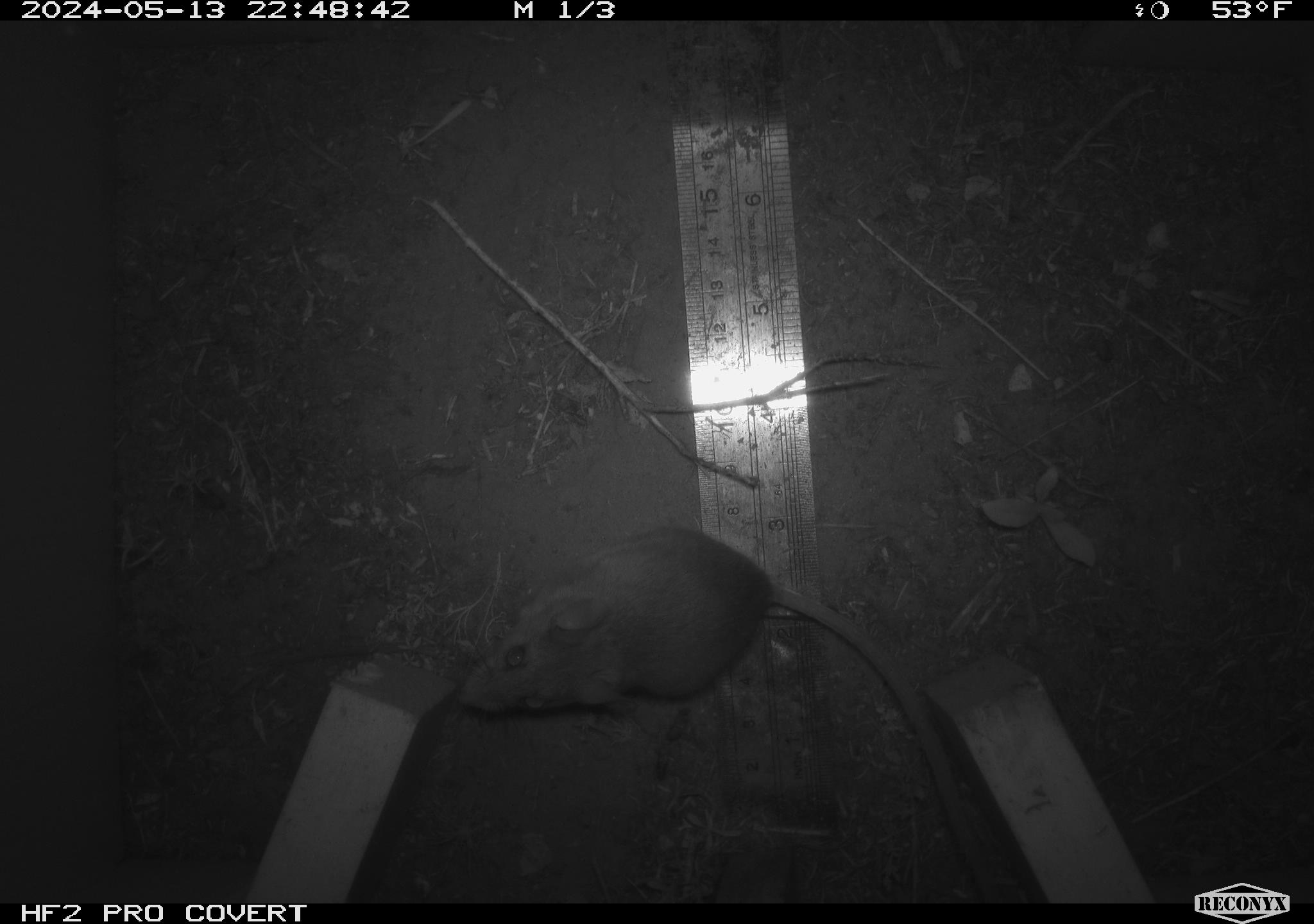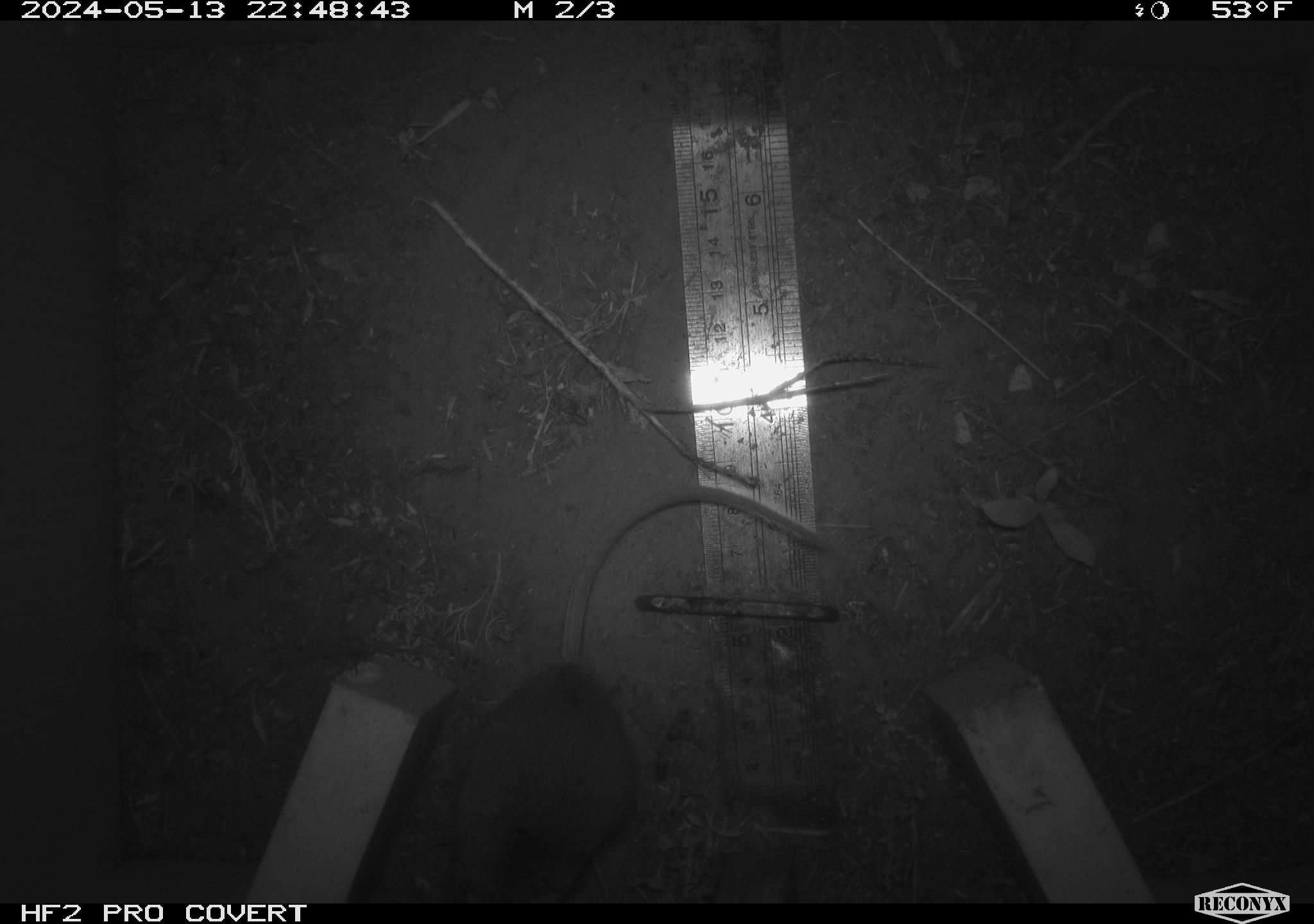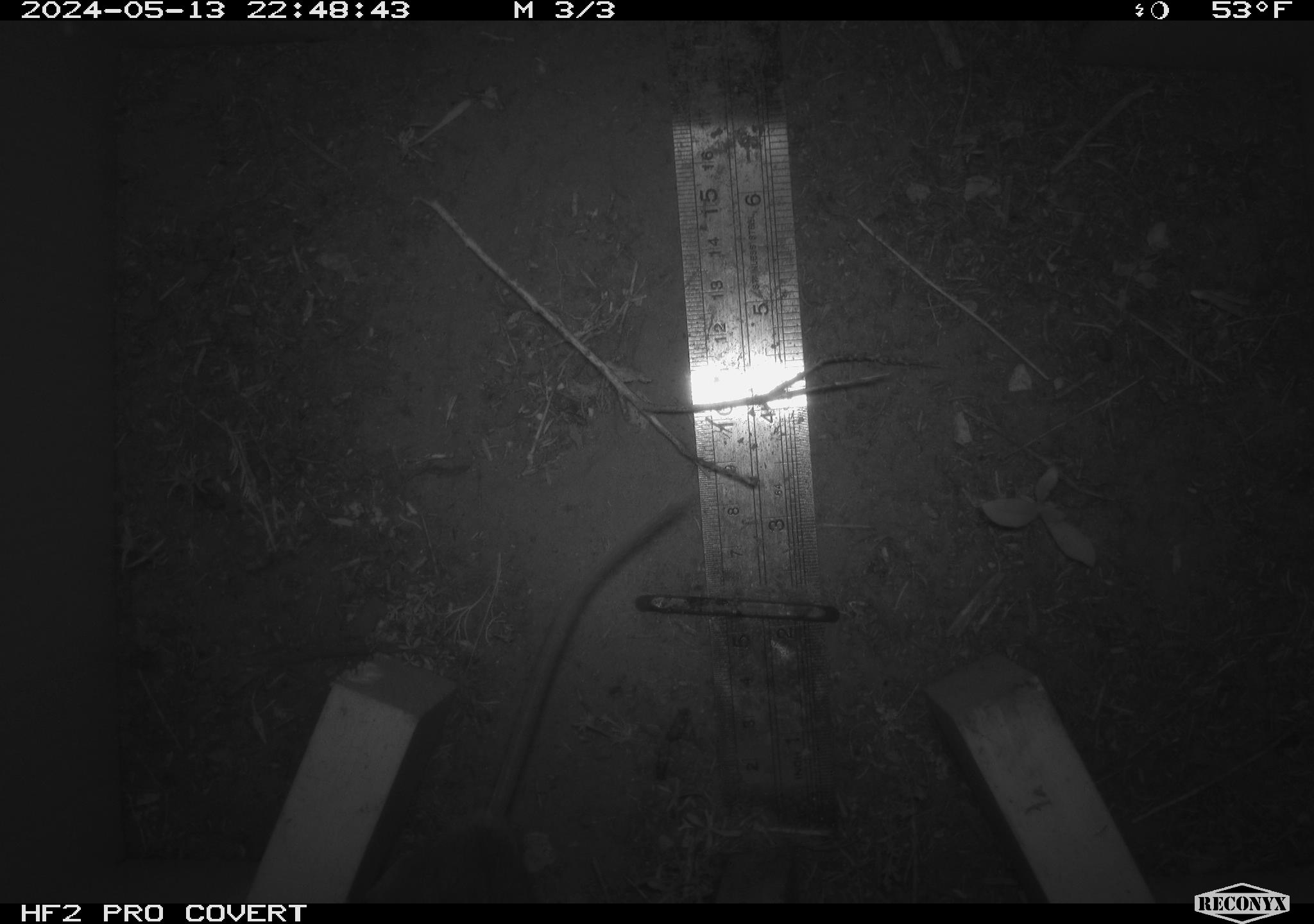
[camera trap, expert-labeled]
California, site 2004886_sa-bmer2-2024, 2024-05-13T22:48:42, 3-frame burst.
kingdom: Animalia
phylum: Chordata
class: Mammalia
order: Rodentia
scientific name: Rodentia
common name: mouse species